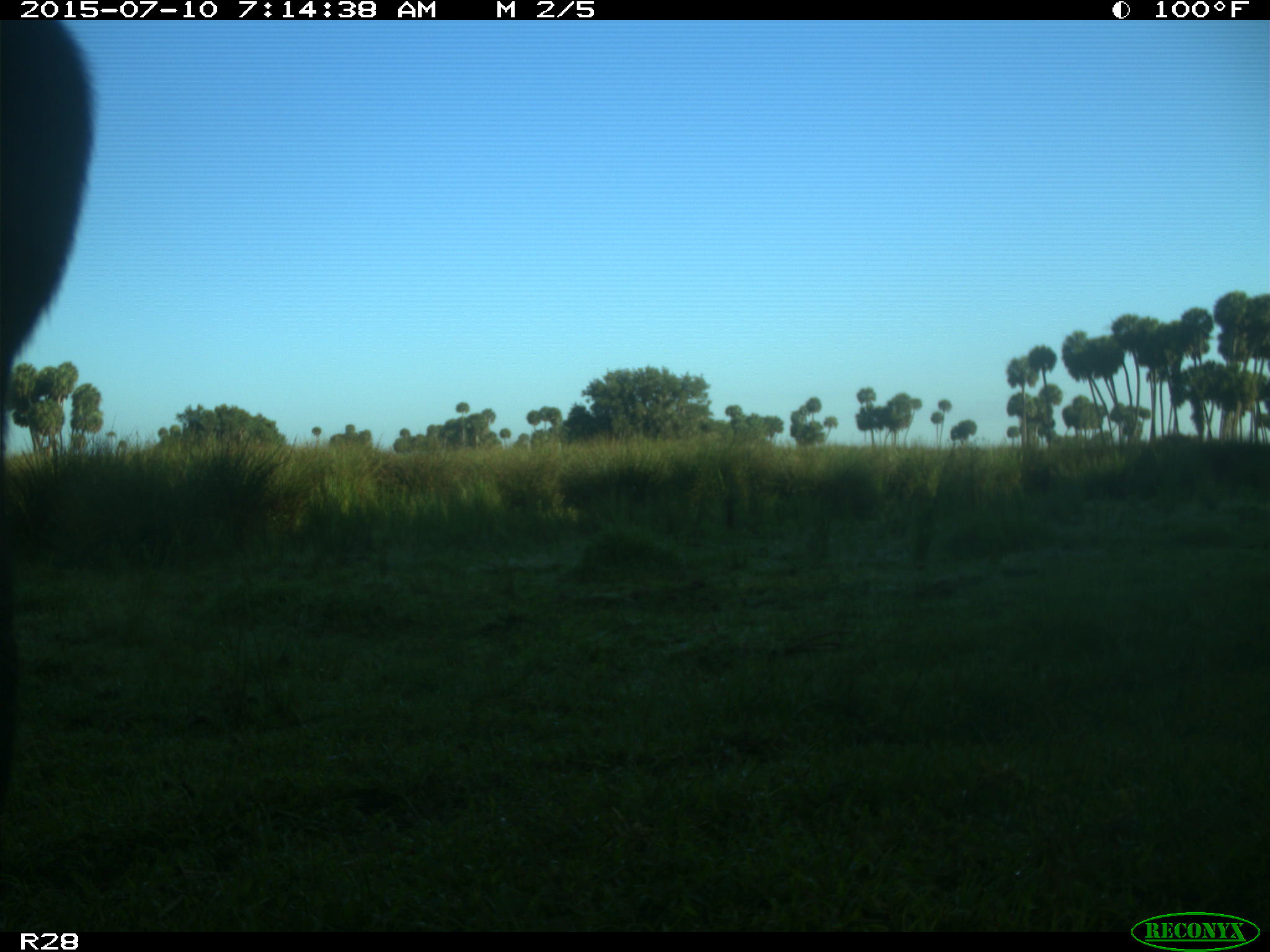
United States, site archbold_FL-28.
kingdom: Animalia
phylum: Chordata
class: Mammalia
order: Artiodactyla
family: Bovidae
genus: Bos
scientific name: Bos taurus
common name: domestic cow